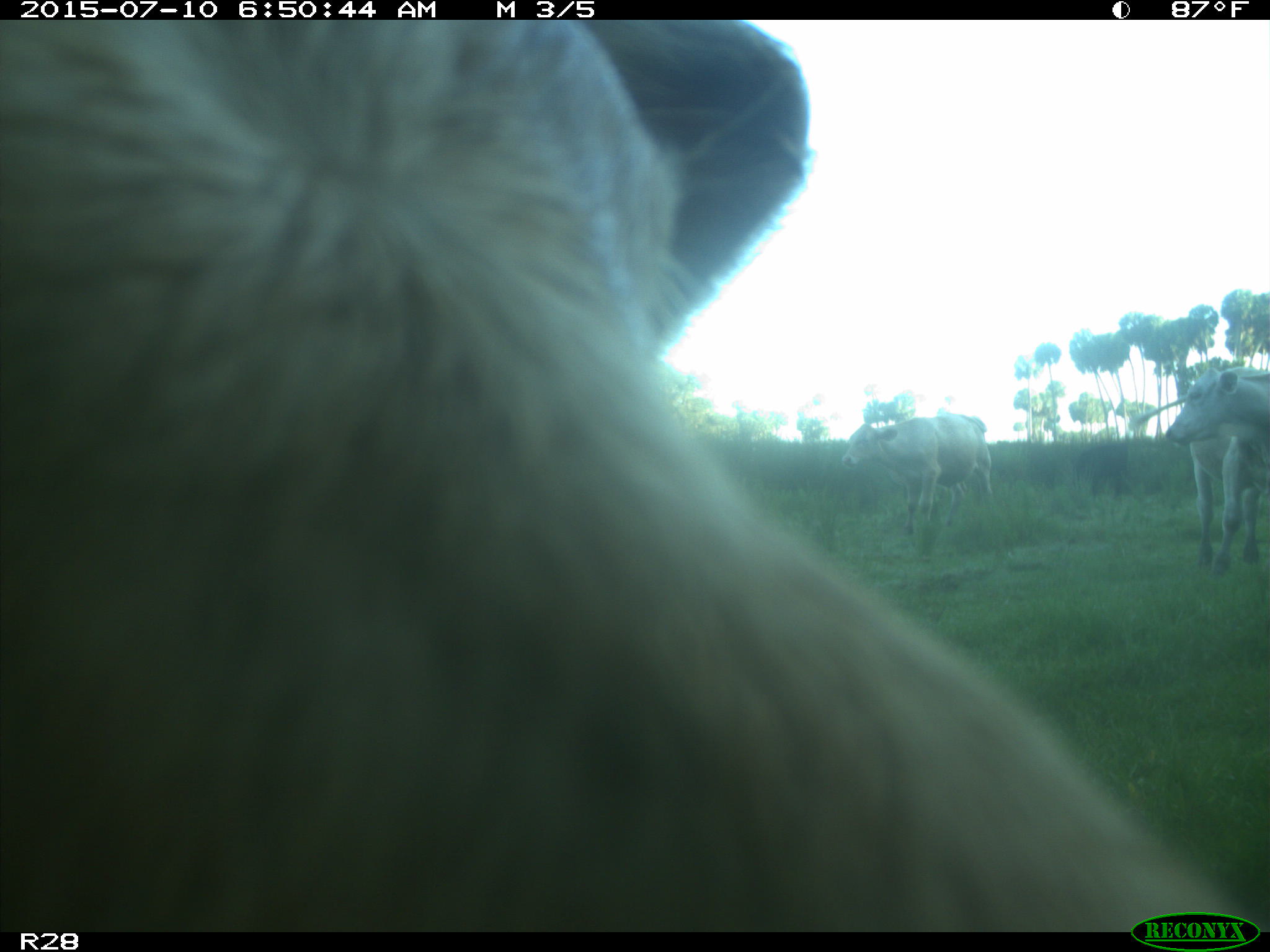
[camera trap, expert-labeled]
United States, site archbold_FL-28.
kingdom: Animalia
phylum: Chordata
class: Mammalia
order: Artiodactyla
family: Bovidae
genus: Bos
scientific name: Bos taurus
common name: domestic cow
Bos taurus (domestic cow).